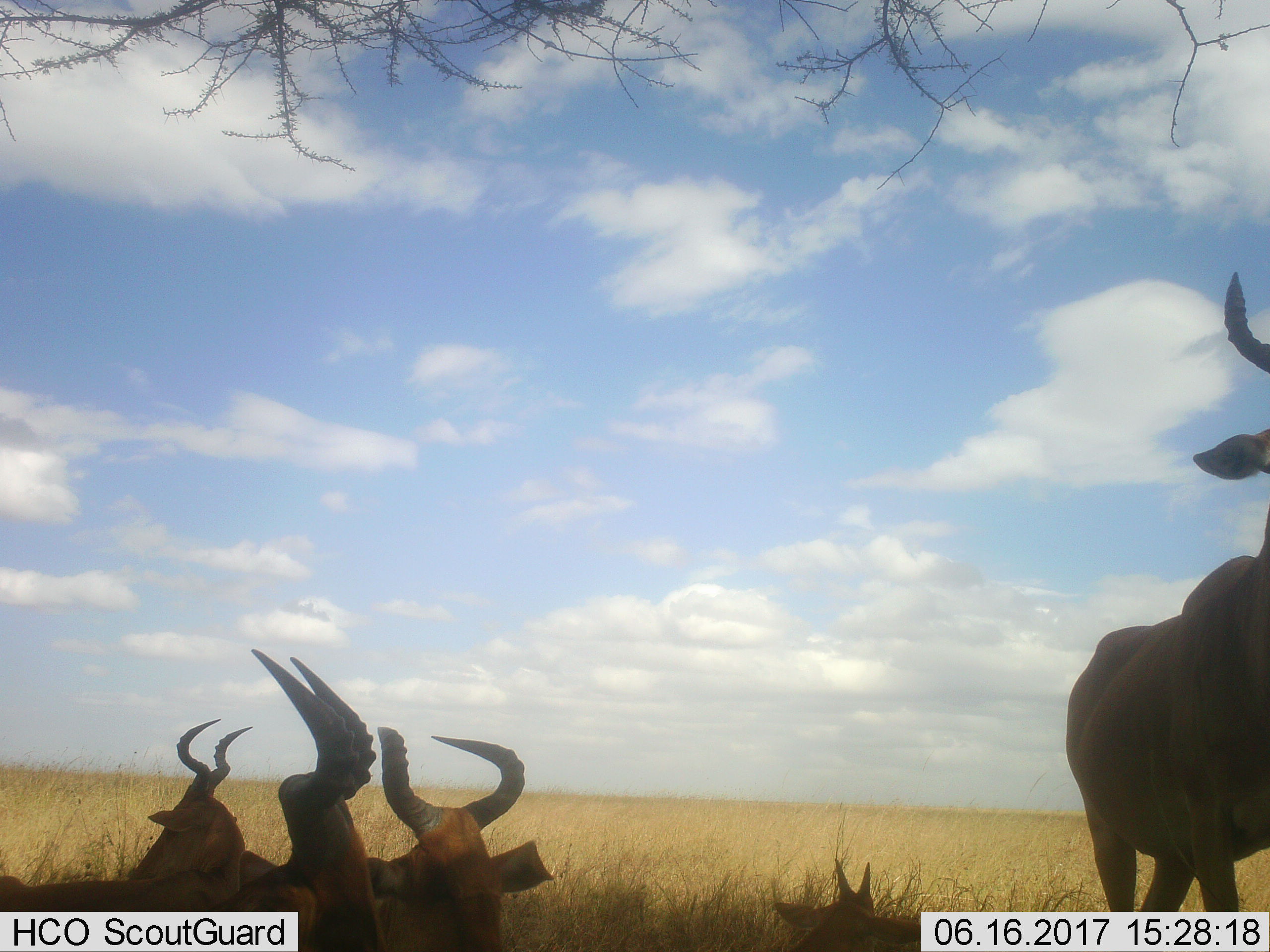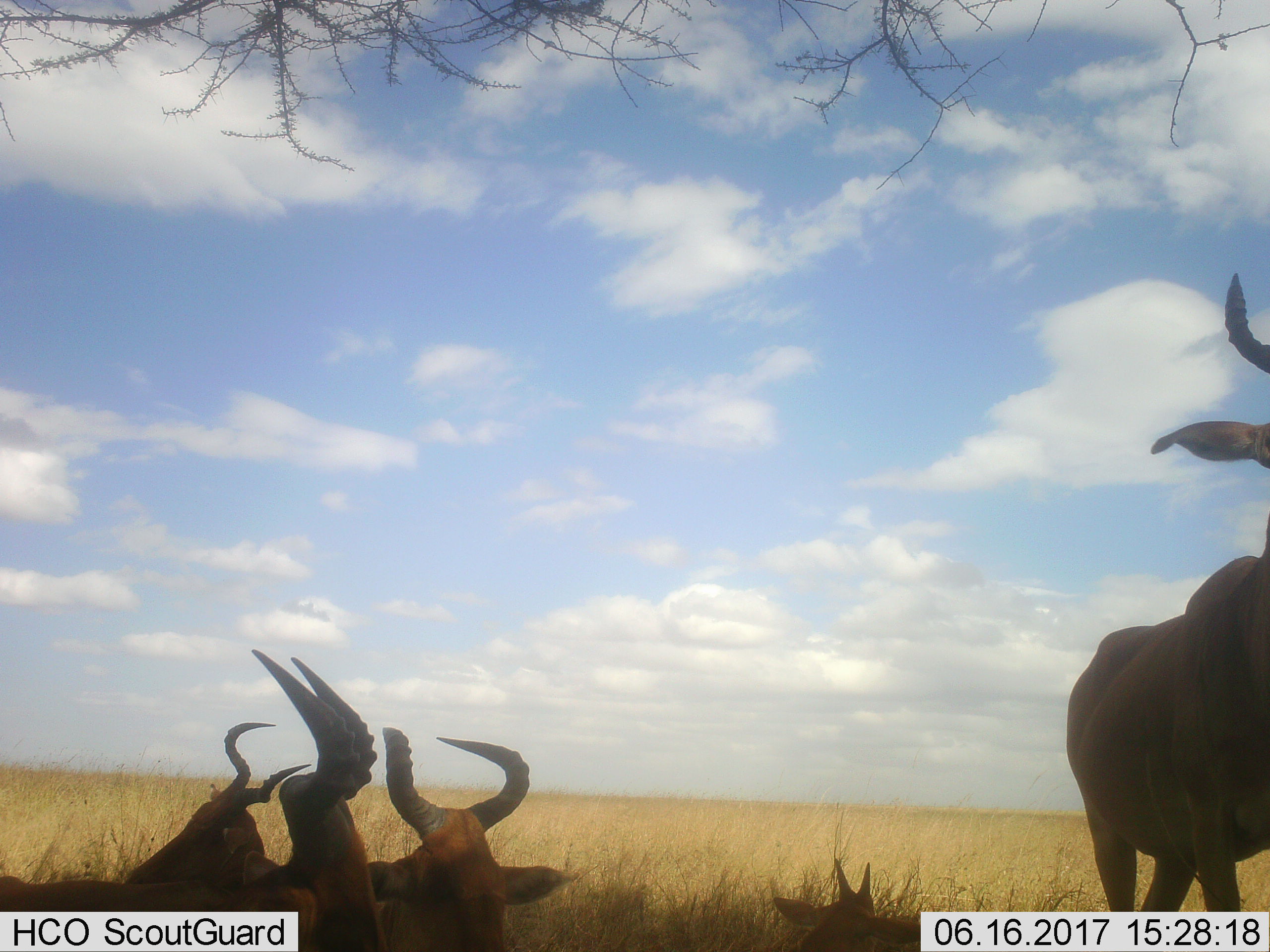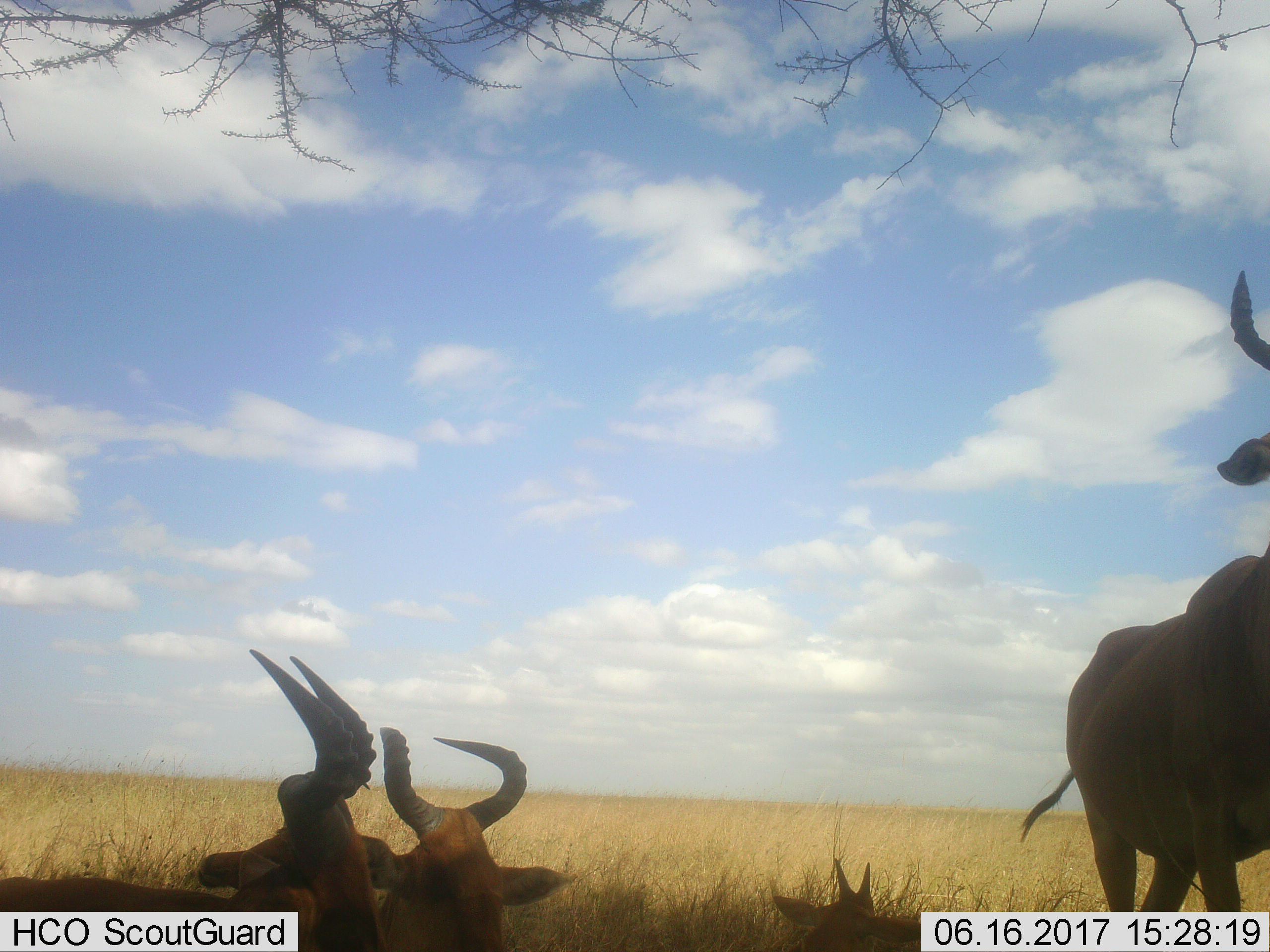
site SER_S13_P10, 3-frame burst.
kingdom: Animalia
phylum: Chordata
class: Mammalia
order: Artiodactyla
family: Bovidae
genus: Alcelaphus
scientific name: Alcelaphus buselaphus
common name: hartebeest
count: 5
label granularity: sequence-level